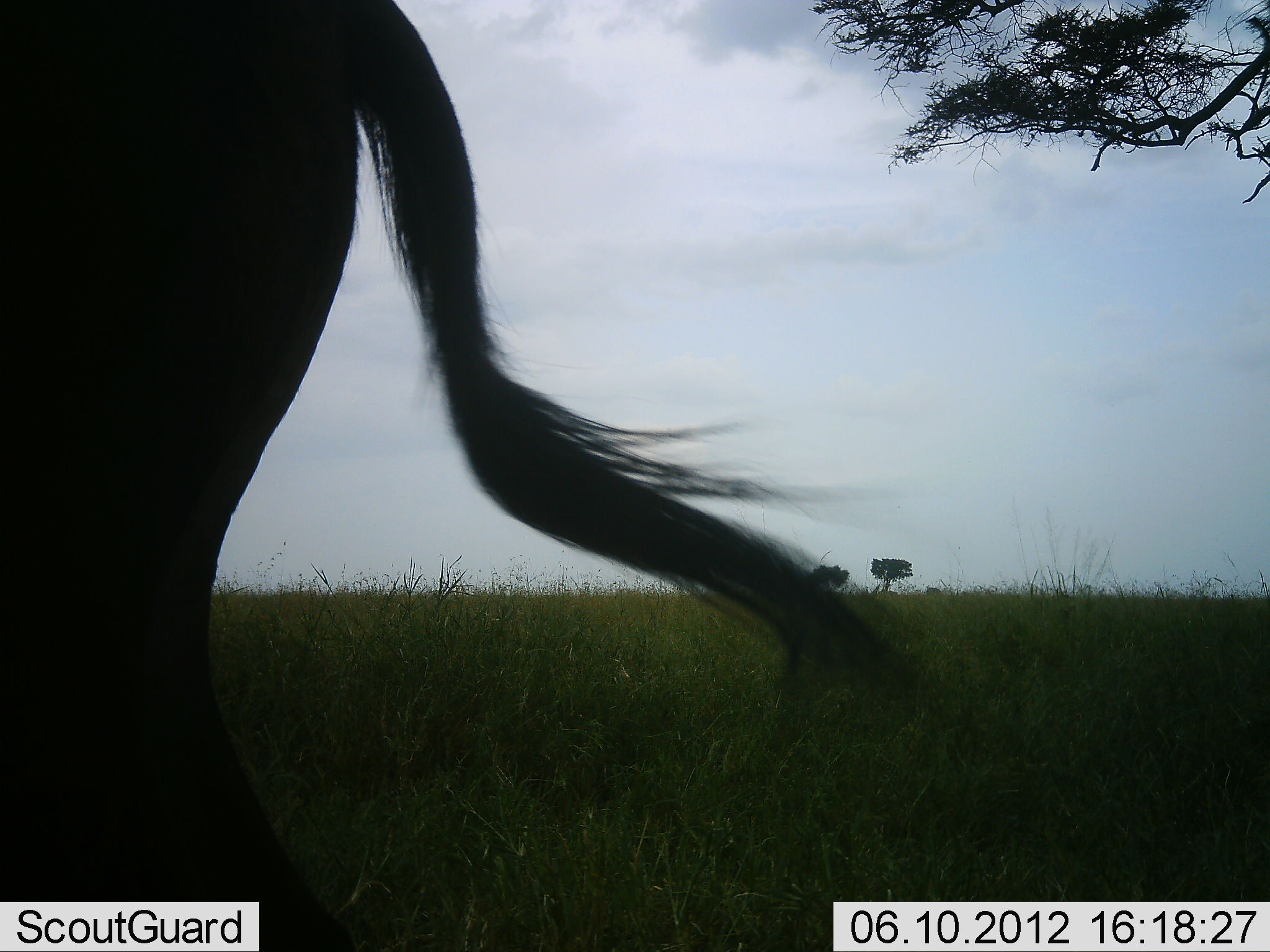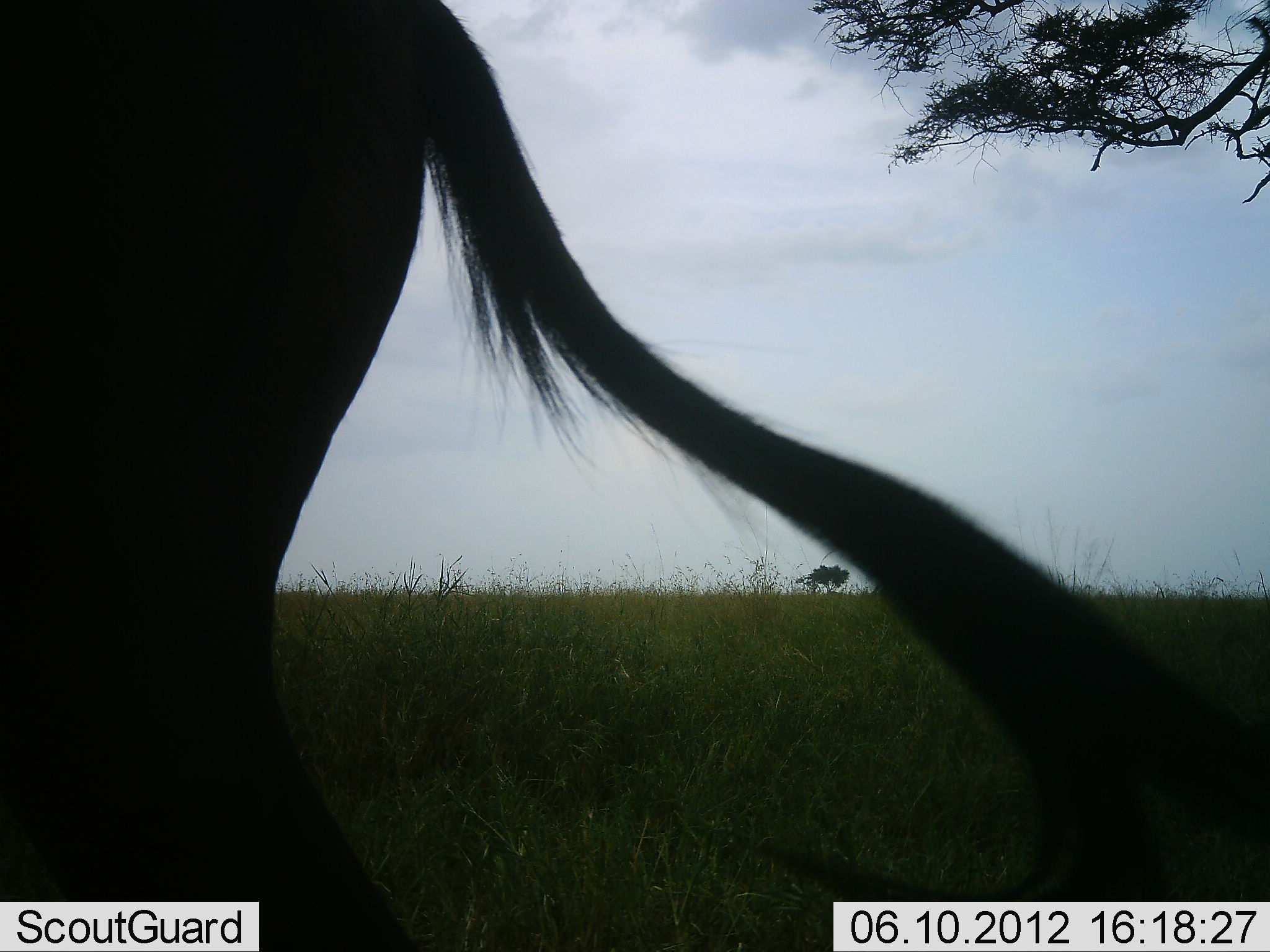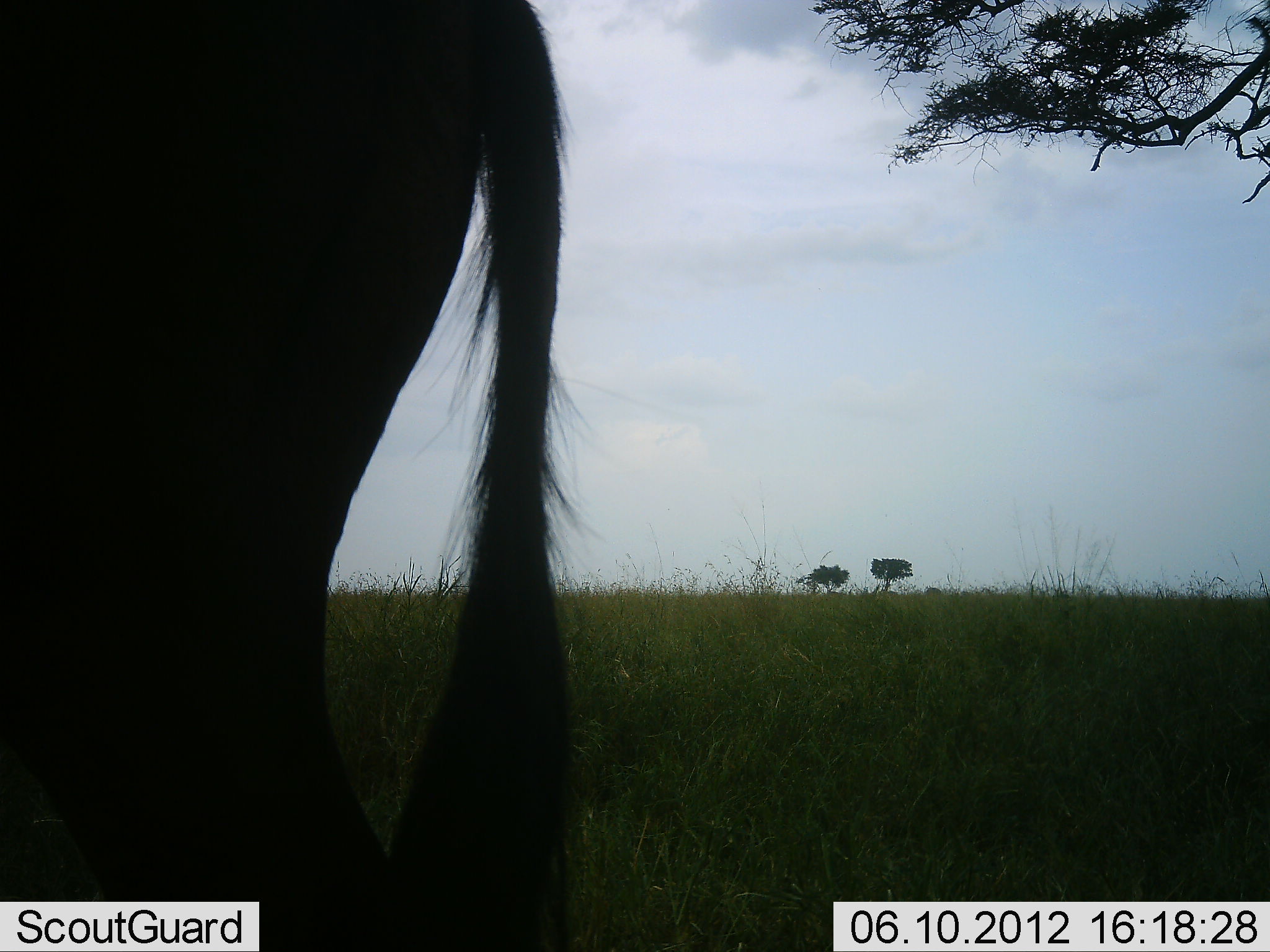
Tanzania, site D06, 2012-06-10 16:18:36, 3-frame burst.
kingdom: Animalia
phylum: Chordata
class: Mammalia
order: Artiodactyla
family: Bovidae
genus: Connochaetes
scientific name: Connochaetes taurinus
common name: blue wildebeest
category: wildebeest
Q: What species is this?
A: Wildebeest (blue wildebeest) (Connochaetes taurinus).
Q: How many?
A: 1.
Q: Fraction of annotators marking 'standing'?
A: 70%.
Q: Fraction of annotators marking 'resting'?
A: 0%.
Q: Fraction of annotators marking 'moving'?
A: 30%.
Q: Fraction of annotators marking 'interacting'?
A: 0%.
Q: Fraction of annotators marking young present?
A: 0%.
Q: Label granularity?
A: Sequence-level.